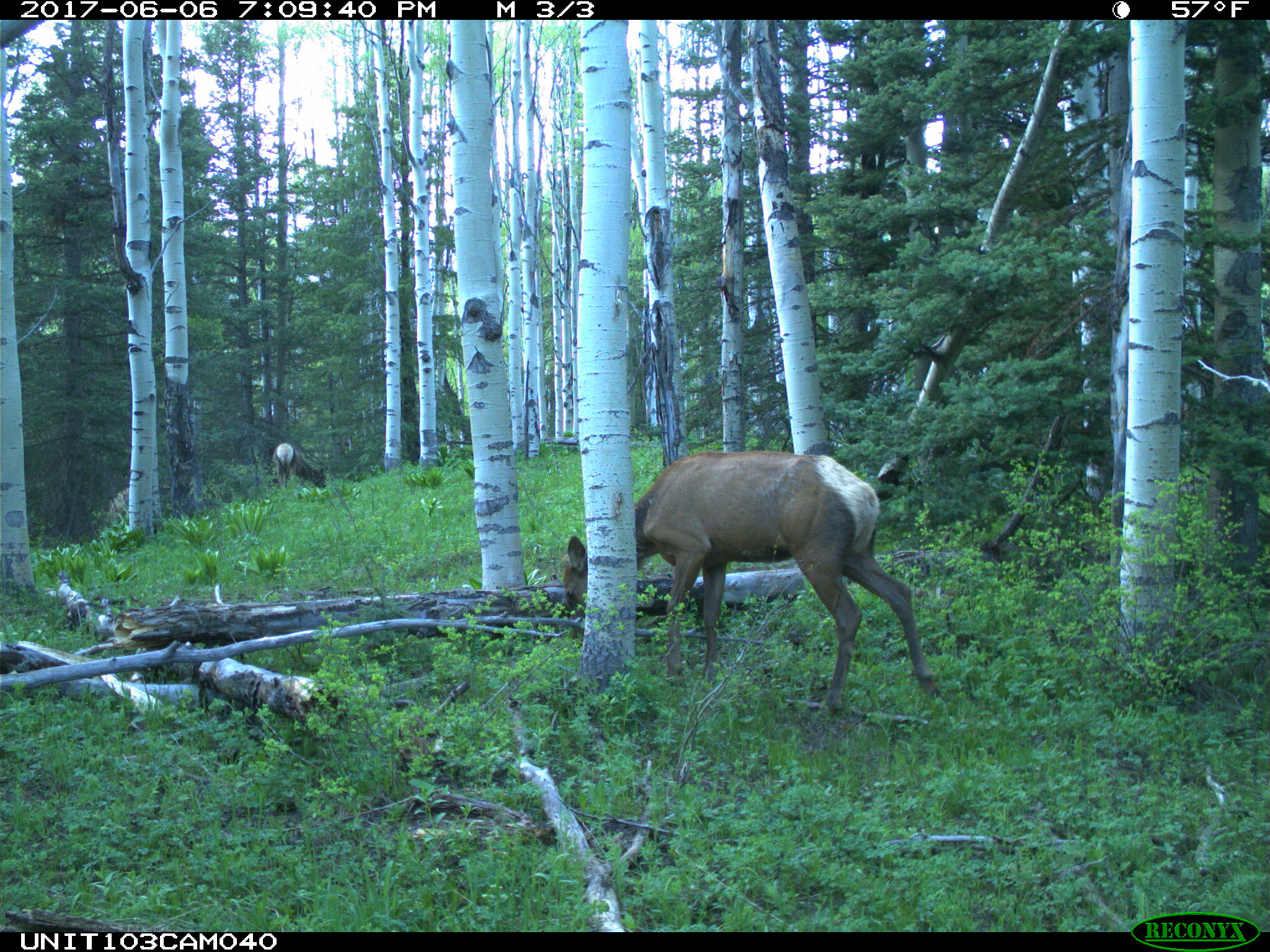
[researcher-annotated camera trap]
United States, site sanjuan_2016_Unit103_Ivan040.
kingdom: Animalia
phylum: Chordata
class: Mammalia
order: Artiodactyla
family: Cervidae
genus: Cervus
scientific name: Cervus elaphus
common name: red deer